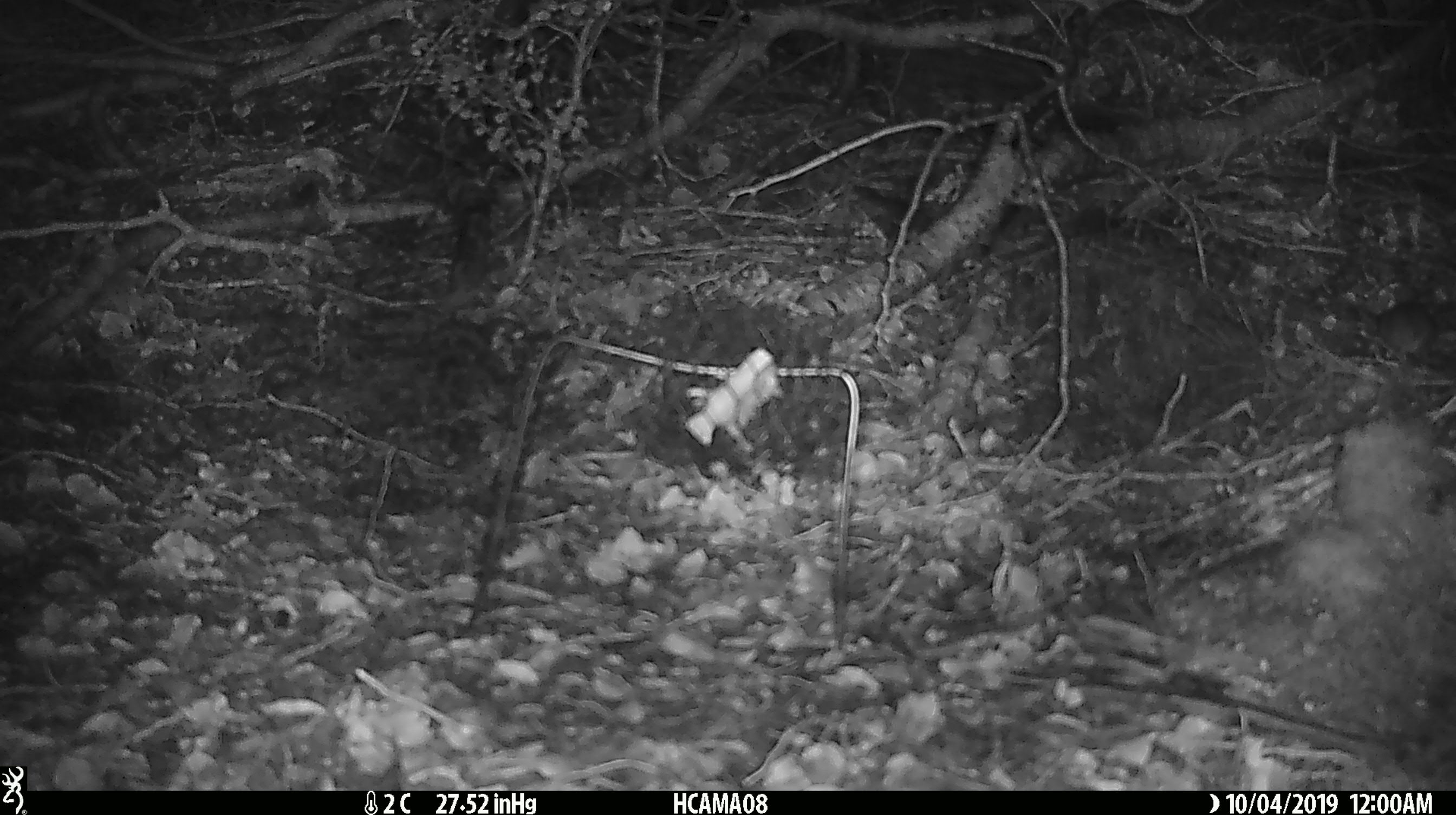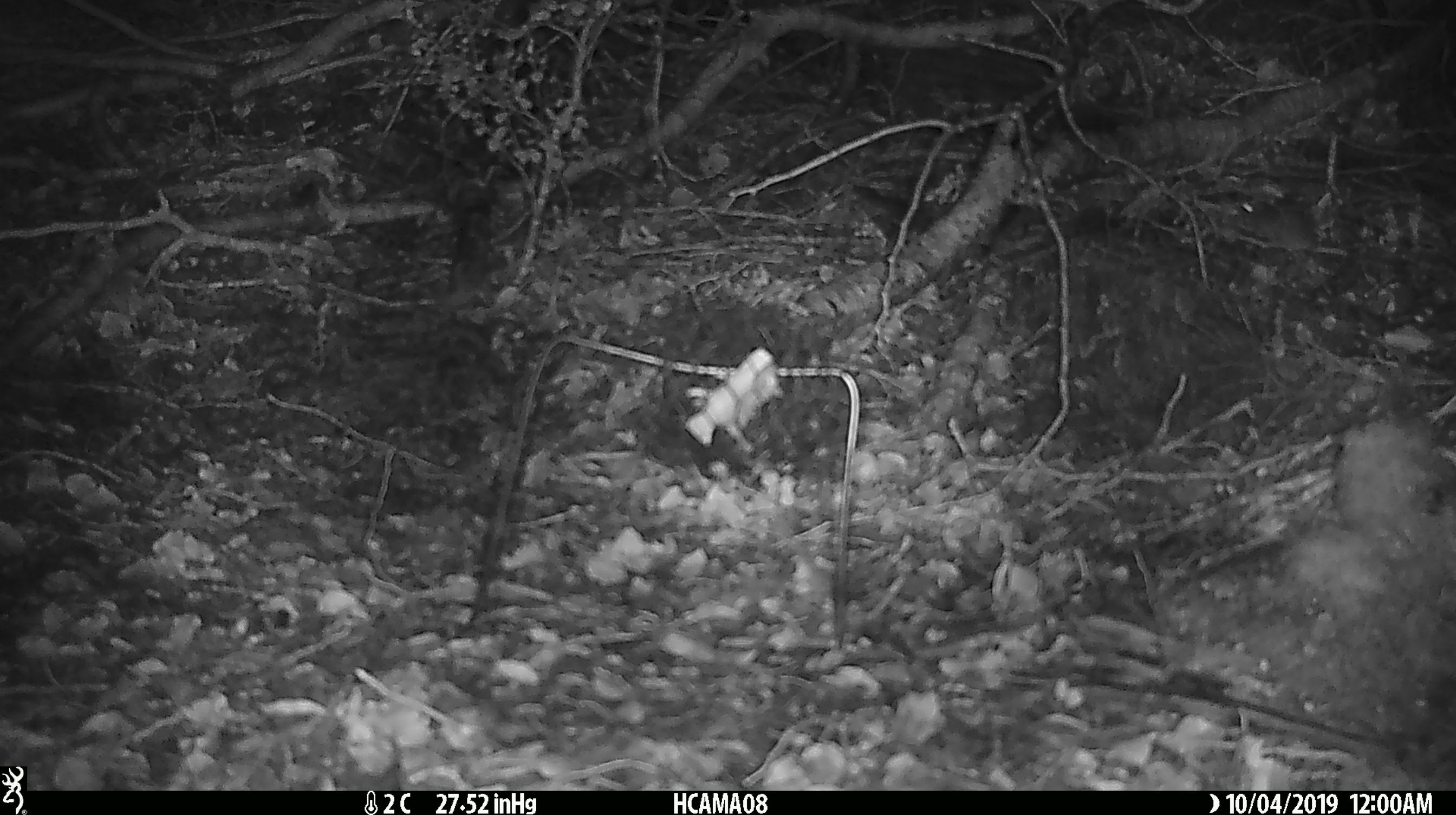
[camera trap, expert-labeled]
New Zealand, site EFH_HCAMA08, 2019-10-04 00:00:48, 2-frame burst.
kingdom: Animalia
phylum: Chordata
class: Mammalia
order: Rodentia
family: Muridae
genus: Mus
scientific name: Mus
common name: mouse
Mouse (Mus).